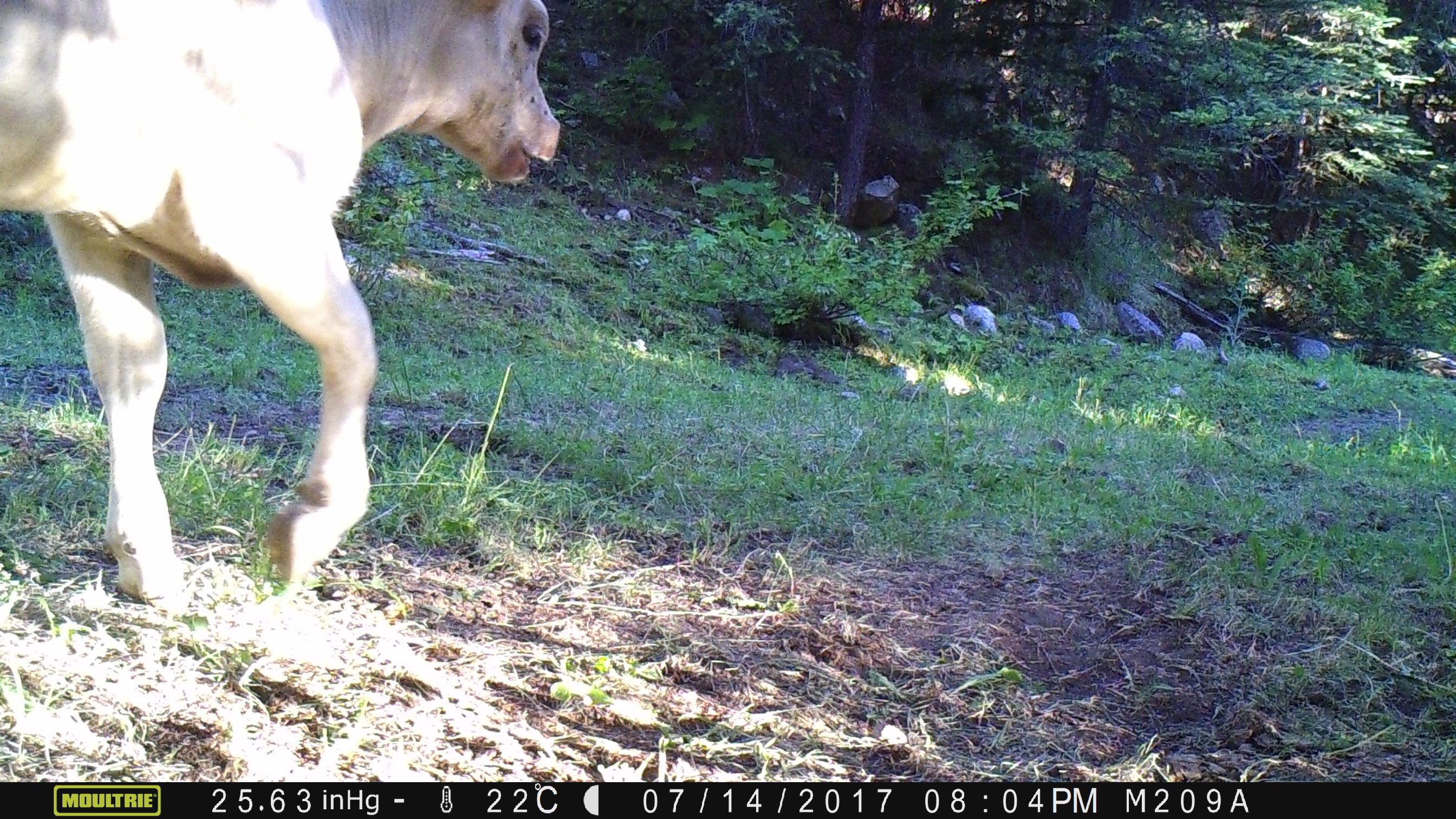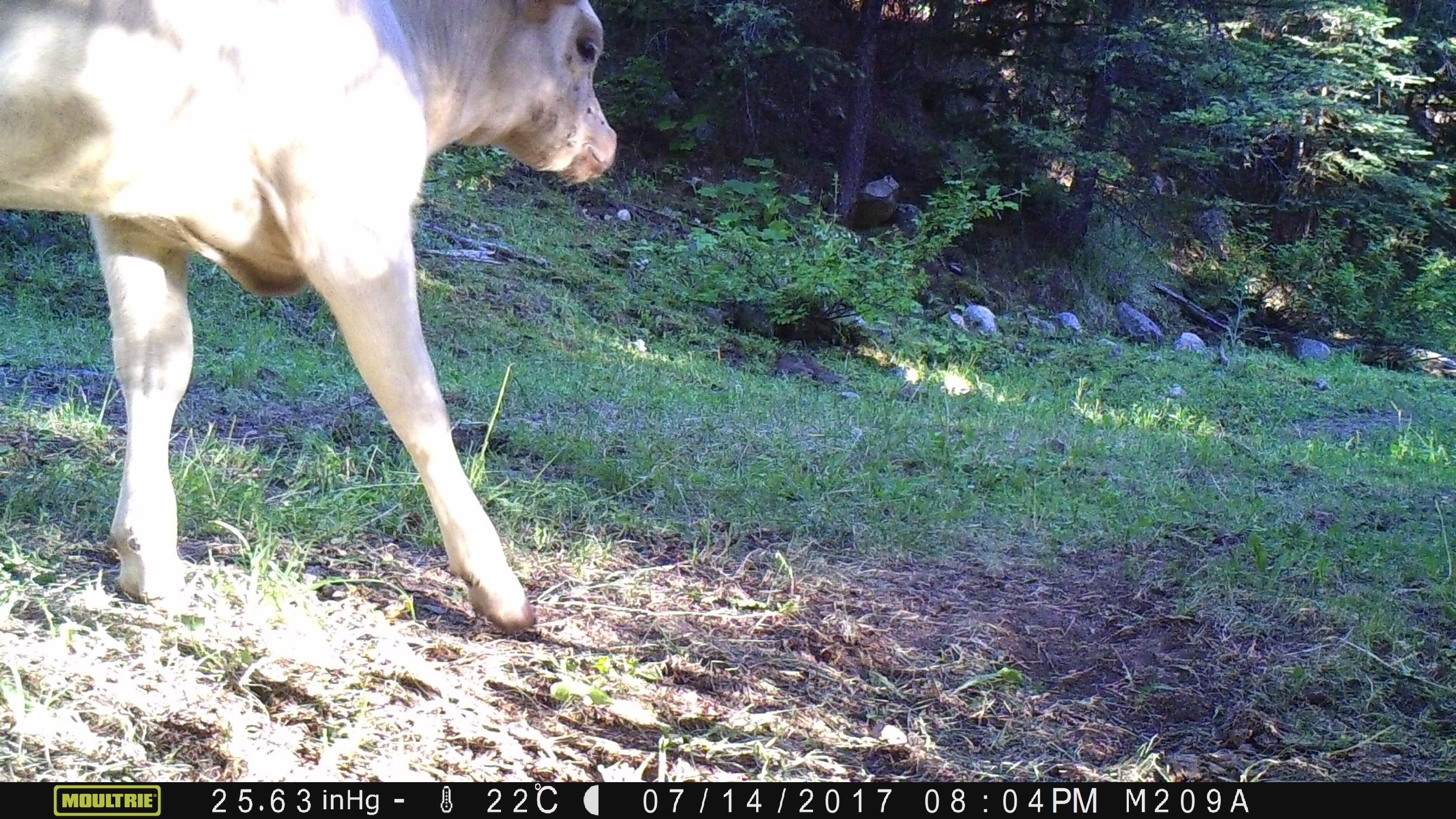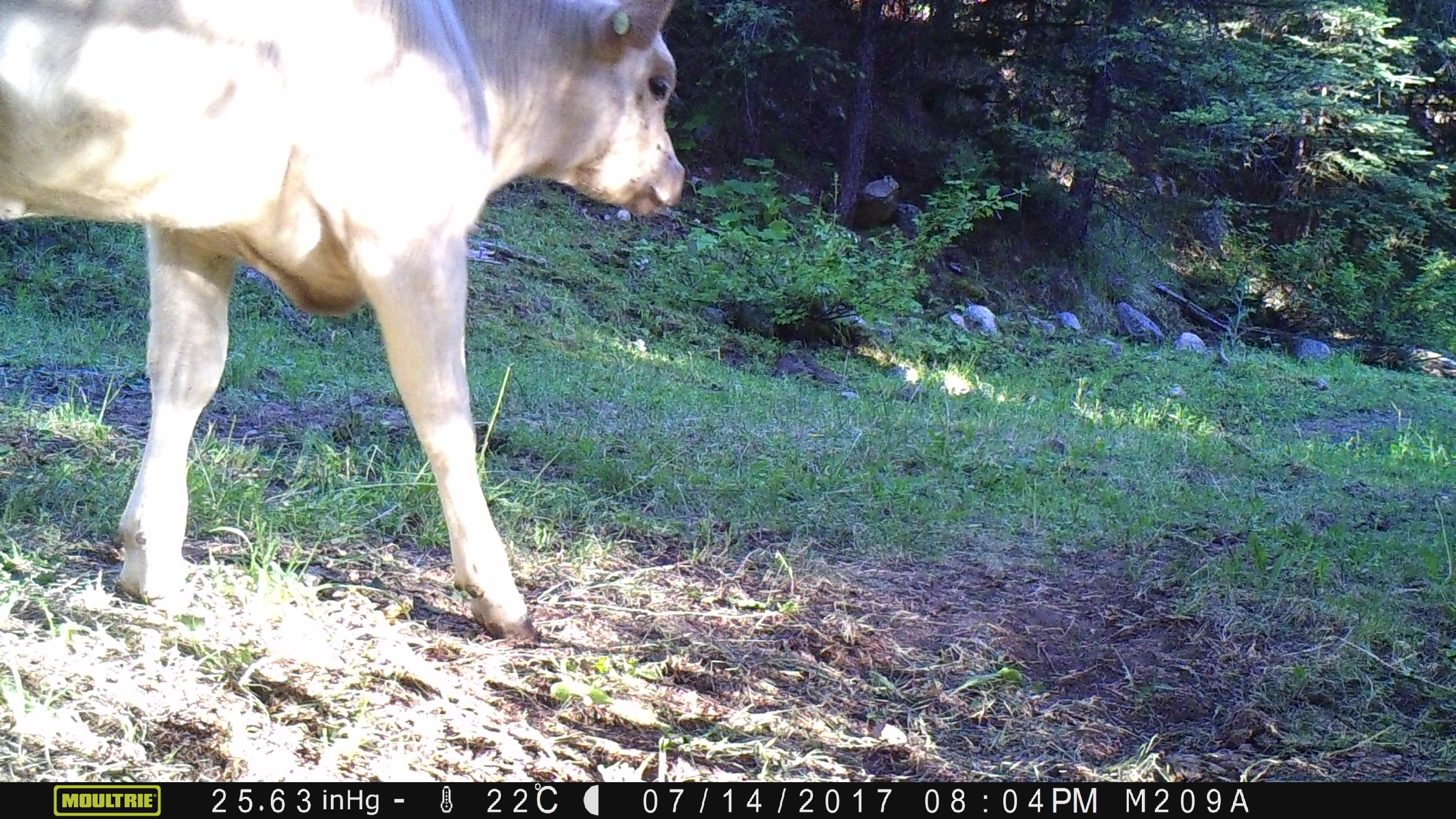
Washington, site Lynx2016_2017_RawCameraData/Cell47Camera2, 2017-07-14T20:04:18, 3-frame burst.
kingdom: Animalia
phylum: Chordata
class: Mammalia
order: Artiodactyla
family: Bovidae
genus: Bos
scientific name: Bos taurus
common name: domestic cattle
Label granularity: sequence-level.